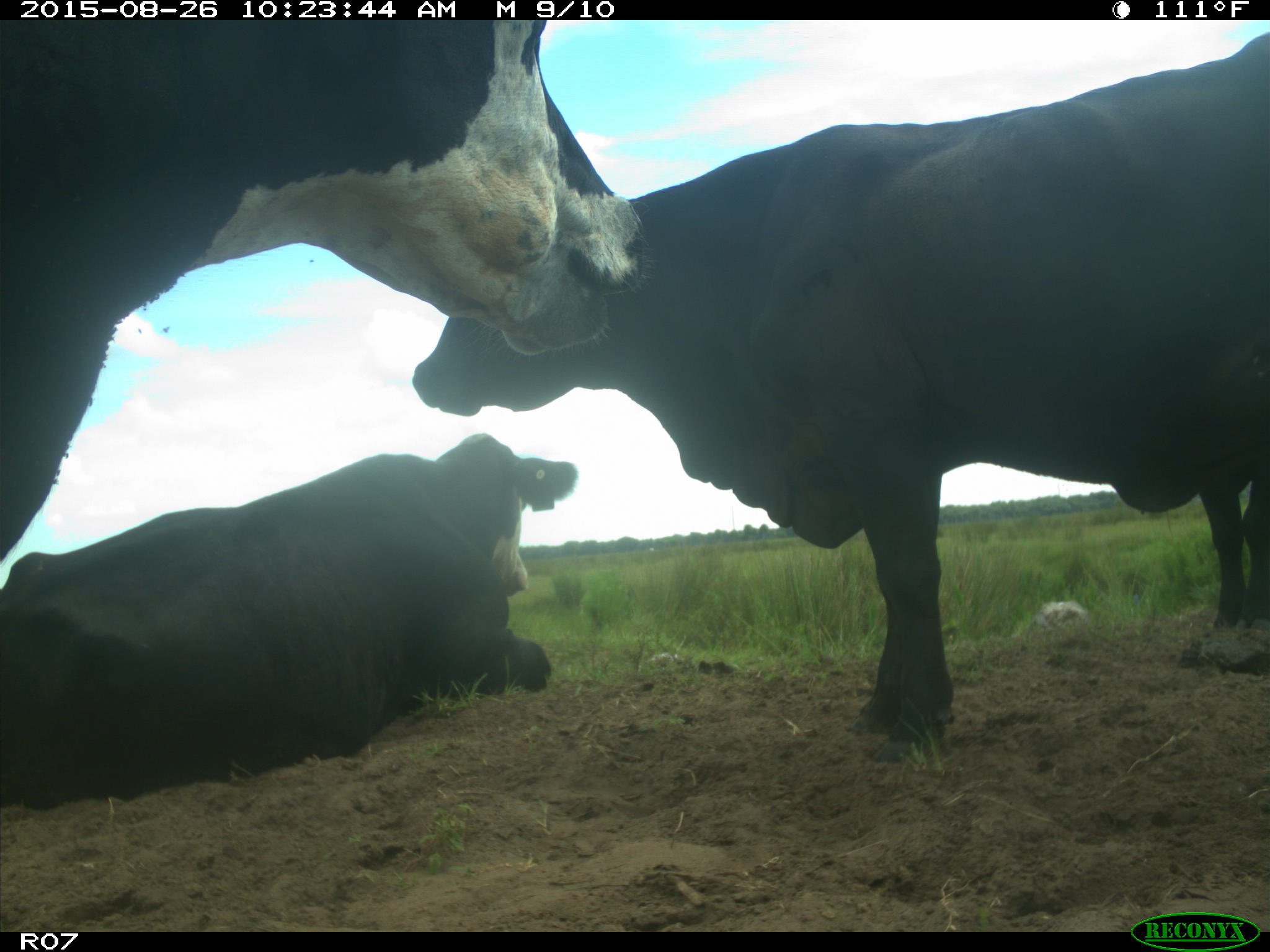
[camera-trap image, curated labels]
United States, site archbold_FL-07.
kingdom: Animalia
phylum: Chordata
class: Mammalia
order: Artiodactyla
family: Bovidae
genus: Bos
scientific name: Bos taurus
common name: domestic cow